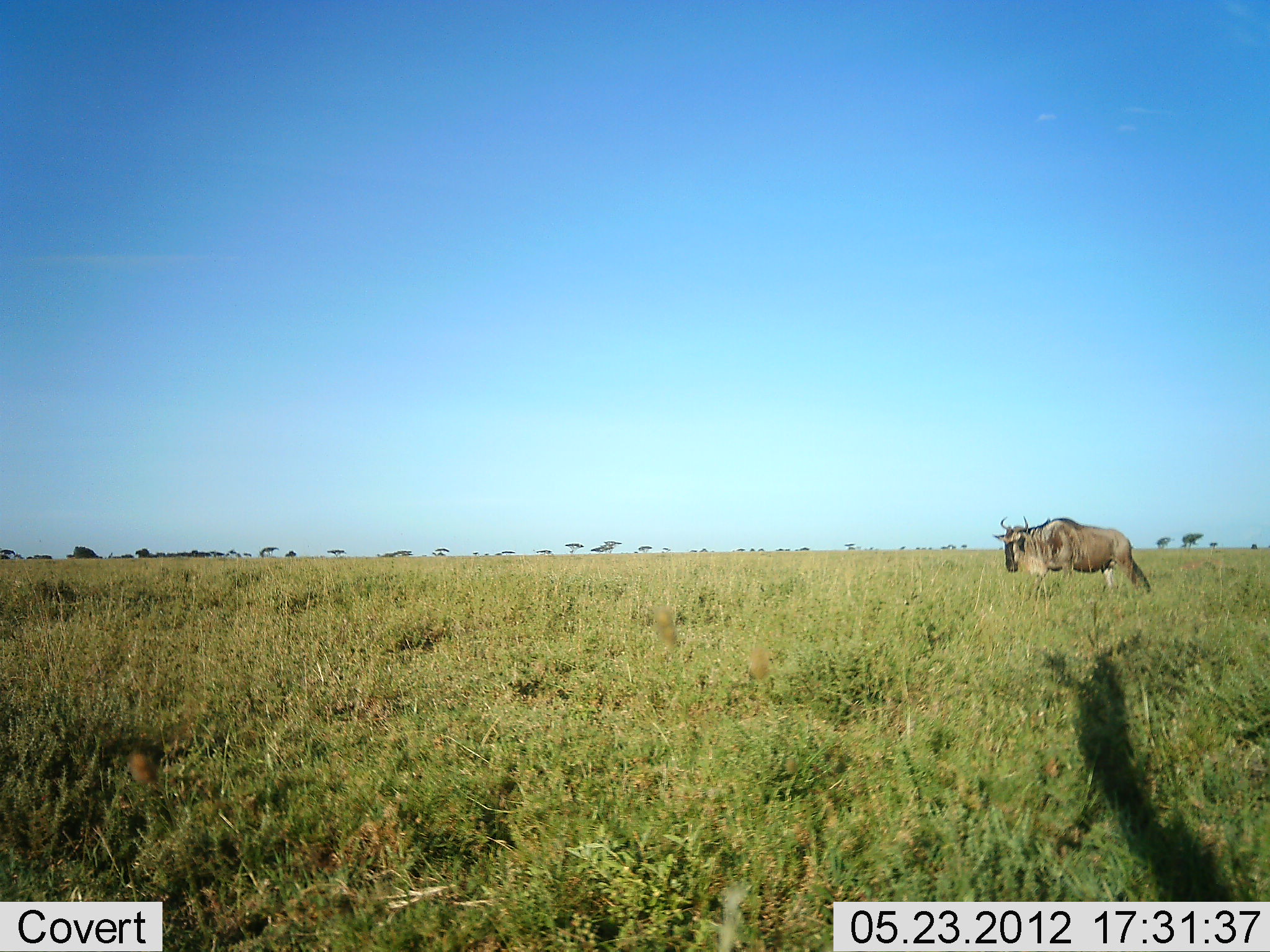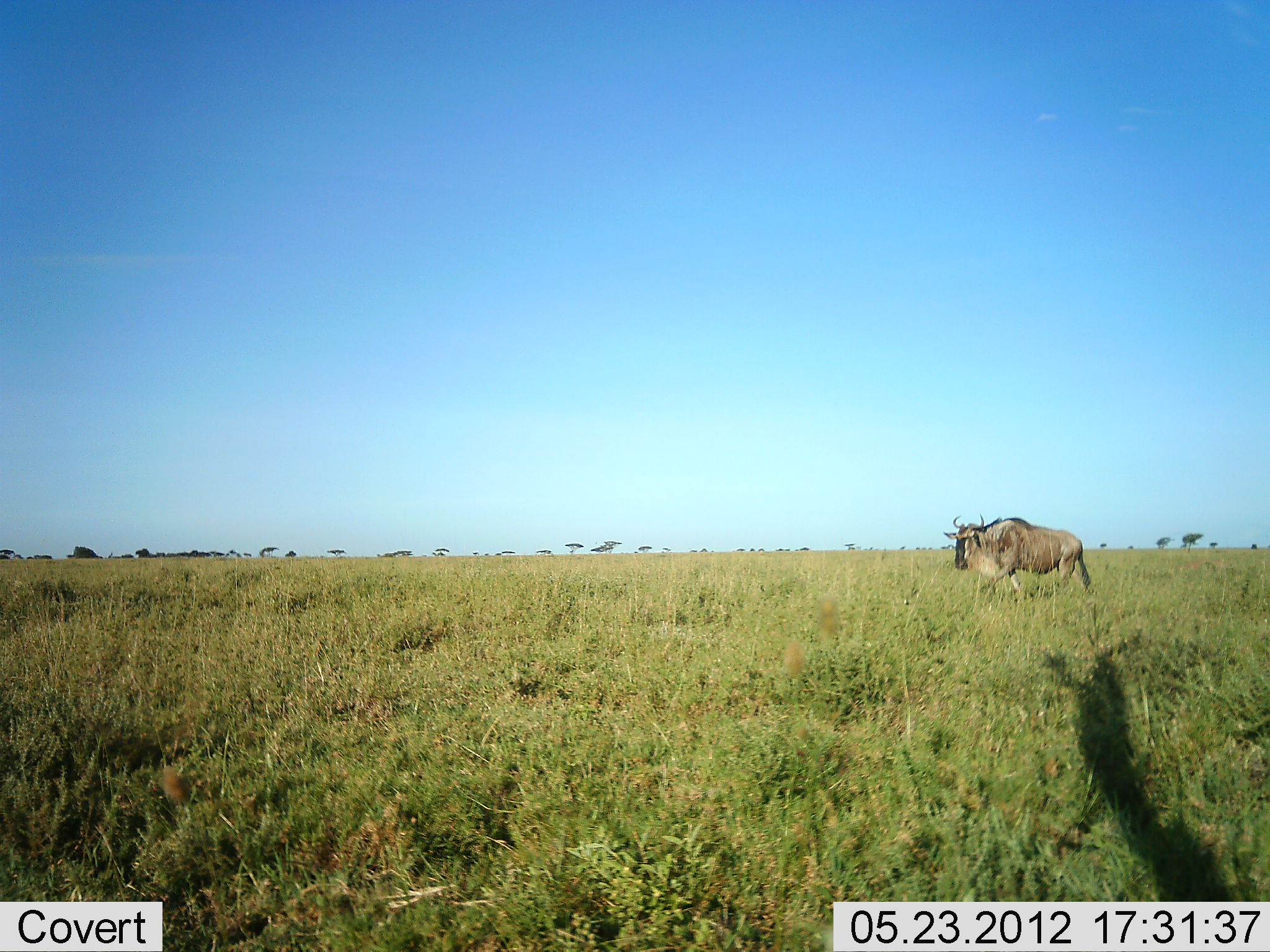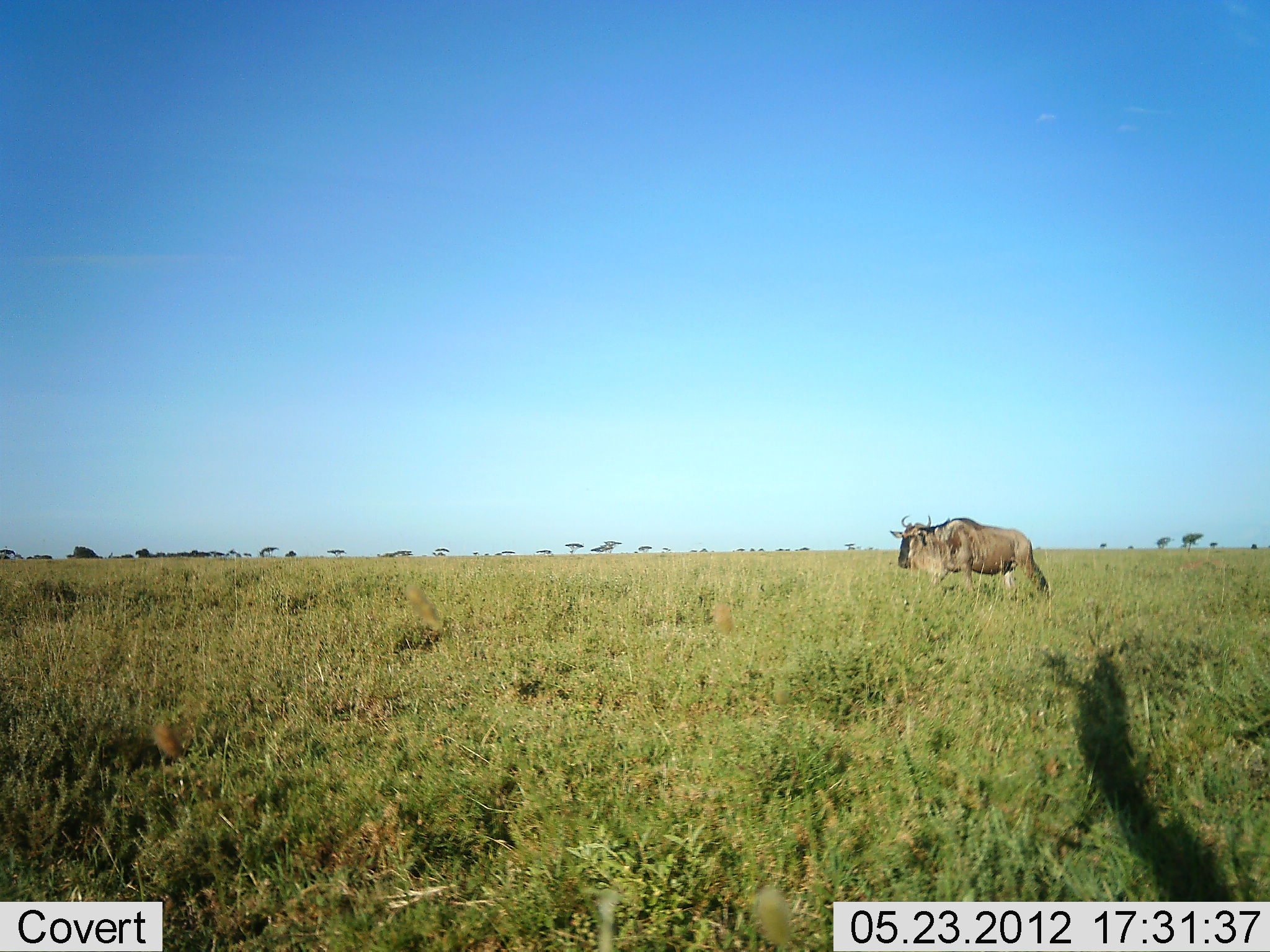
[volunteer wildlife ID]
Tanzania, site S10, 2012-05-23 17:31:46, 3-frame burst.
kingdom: Animalia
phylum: Chordata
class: Mammalia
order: Artiodactyla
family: Bovidae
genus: Connochaetes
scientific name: Connochaetes taurinus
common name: blue wildebeest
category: wildebeest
Wildebeest (blue wildebeest) (Connochaetes taurinus), count 1. Behavior (volunteer vote fractions): standing 0%, resting 0%, moving 100%, interacting 0%. Young present (vote fraction): 0%. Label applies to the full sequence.